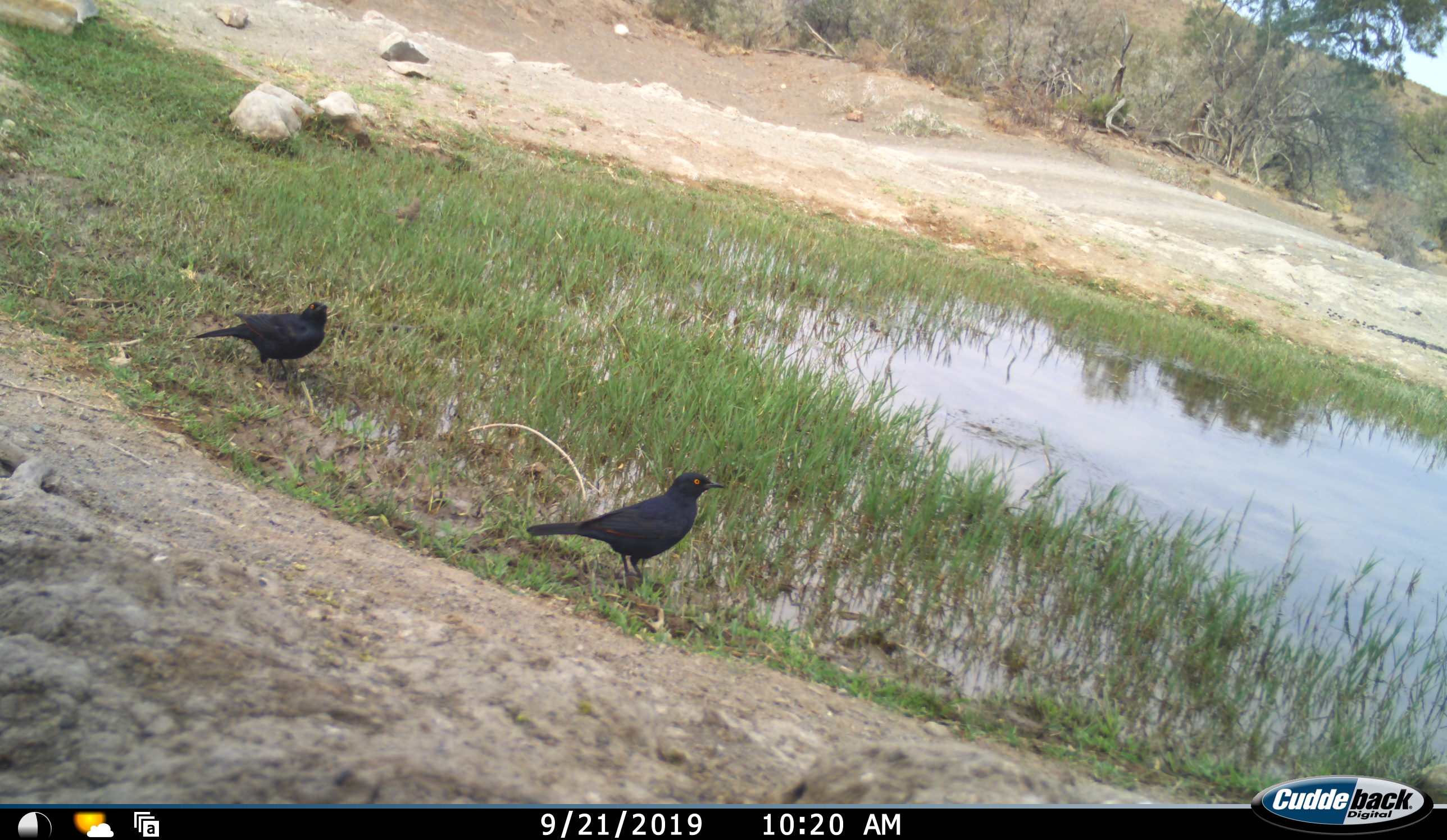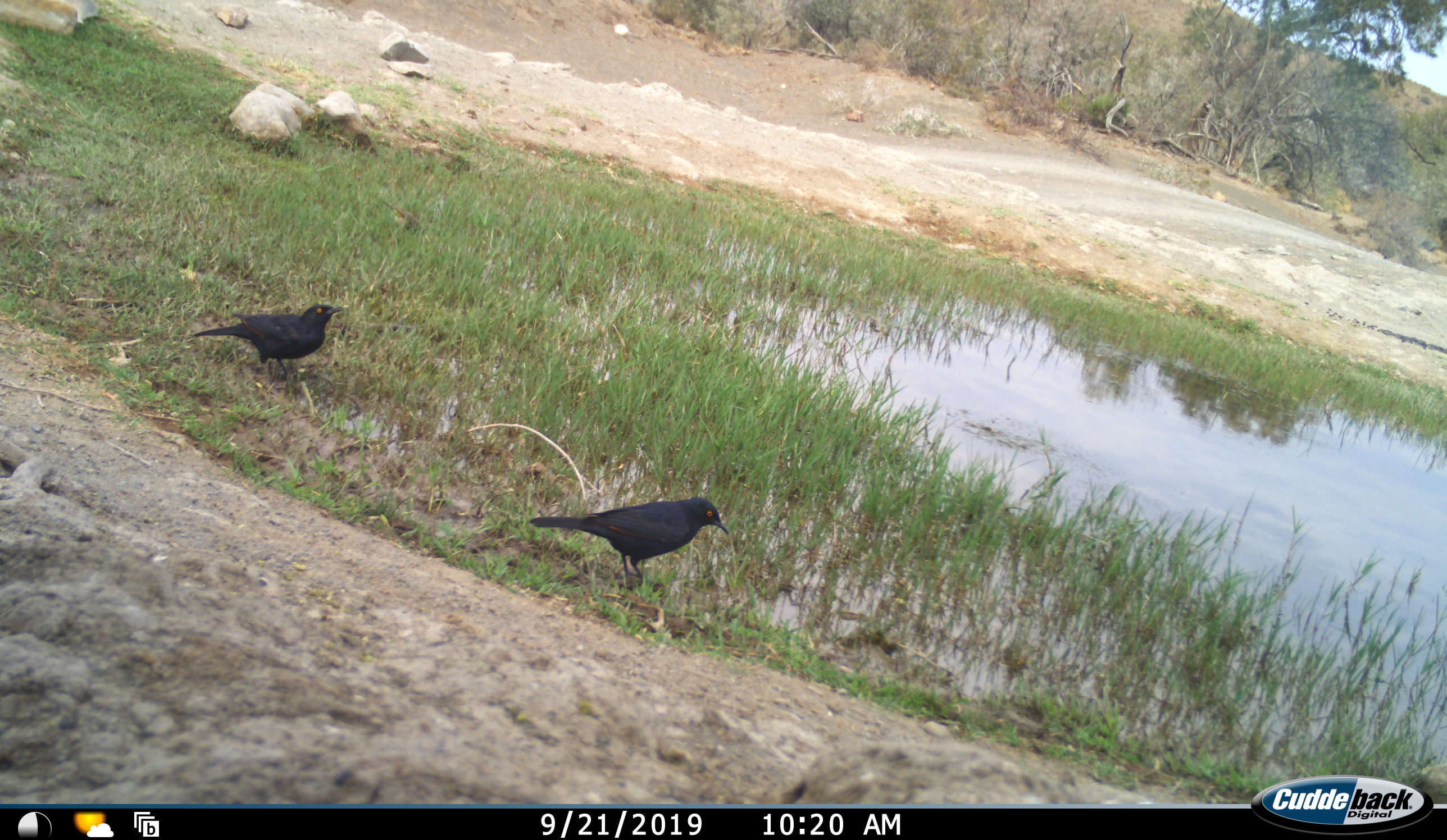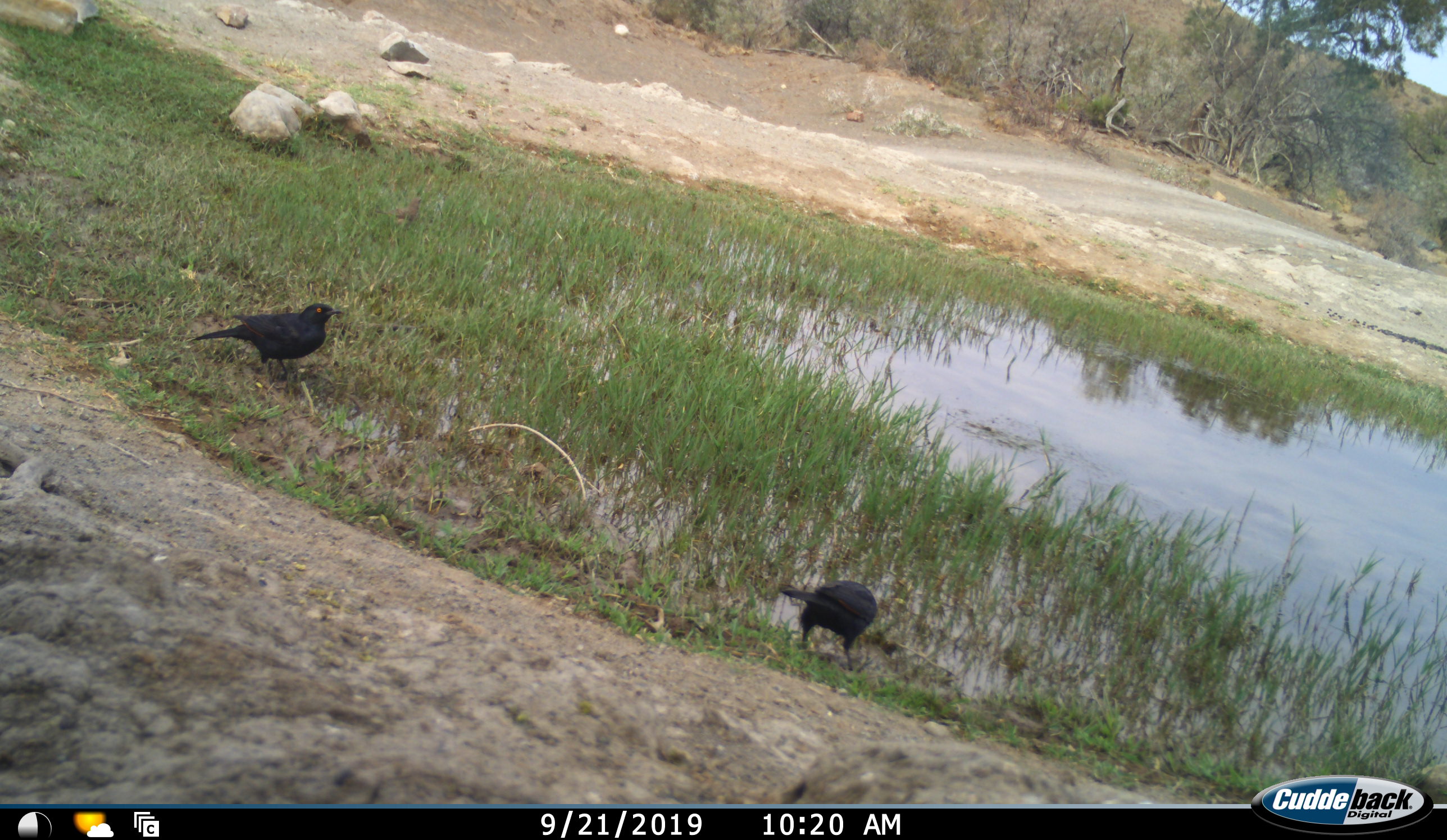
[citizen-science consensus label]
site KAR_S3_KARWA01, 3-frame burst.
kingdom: Animalia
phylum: Chordata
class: Aves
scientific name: Aves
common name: bird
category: birdother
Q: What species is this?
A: Birdother (bird) (Aves).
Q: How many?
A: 2.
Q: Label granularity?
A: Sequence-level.